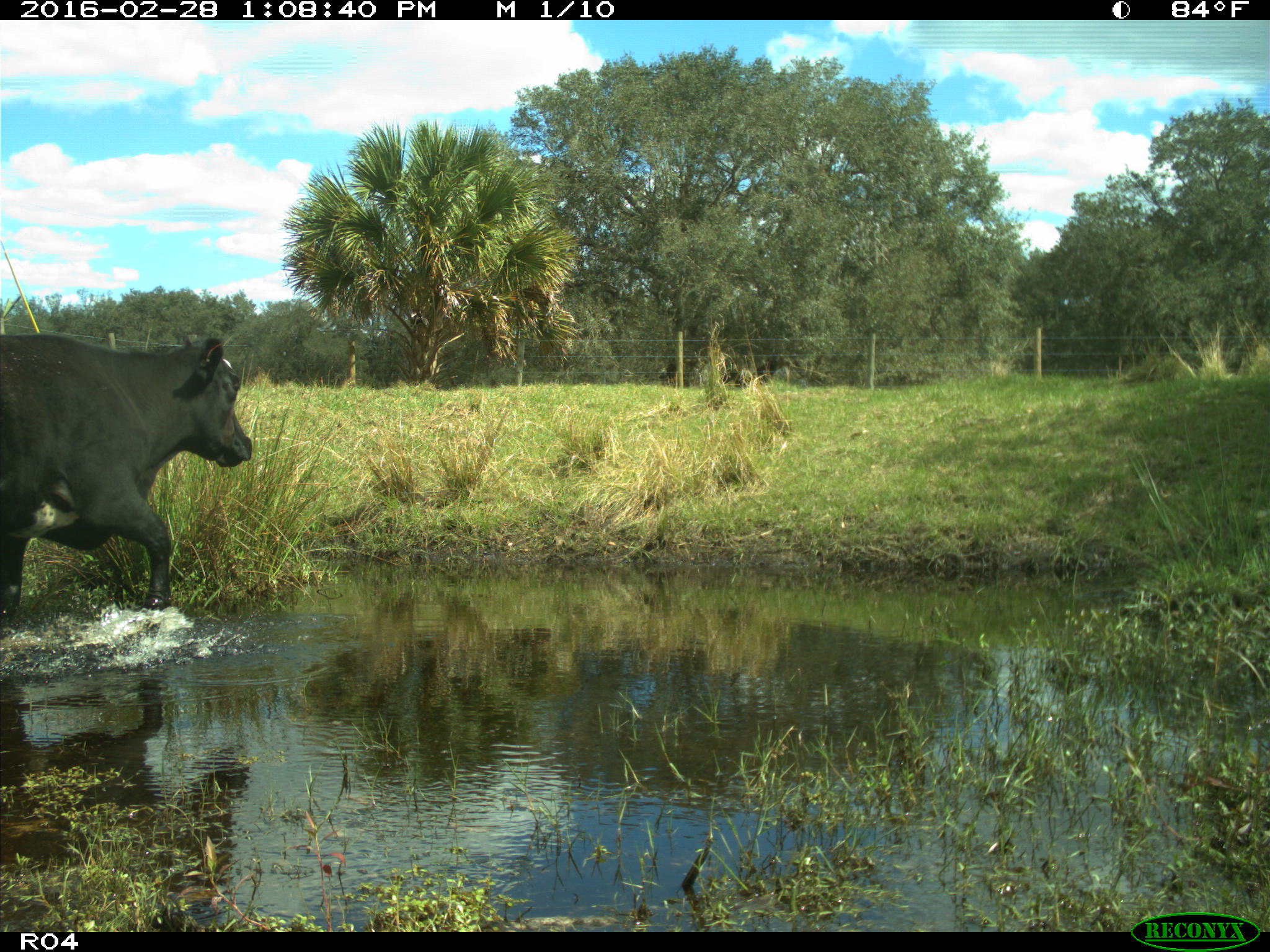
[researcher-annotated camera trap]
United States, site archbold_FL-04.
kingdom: Animalia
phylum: Chordata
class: Mammalia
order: Artiodactyla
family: Bovidae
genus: Bos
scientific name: Bos taurus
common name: domestic cow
Bos taurus (domestic cow).